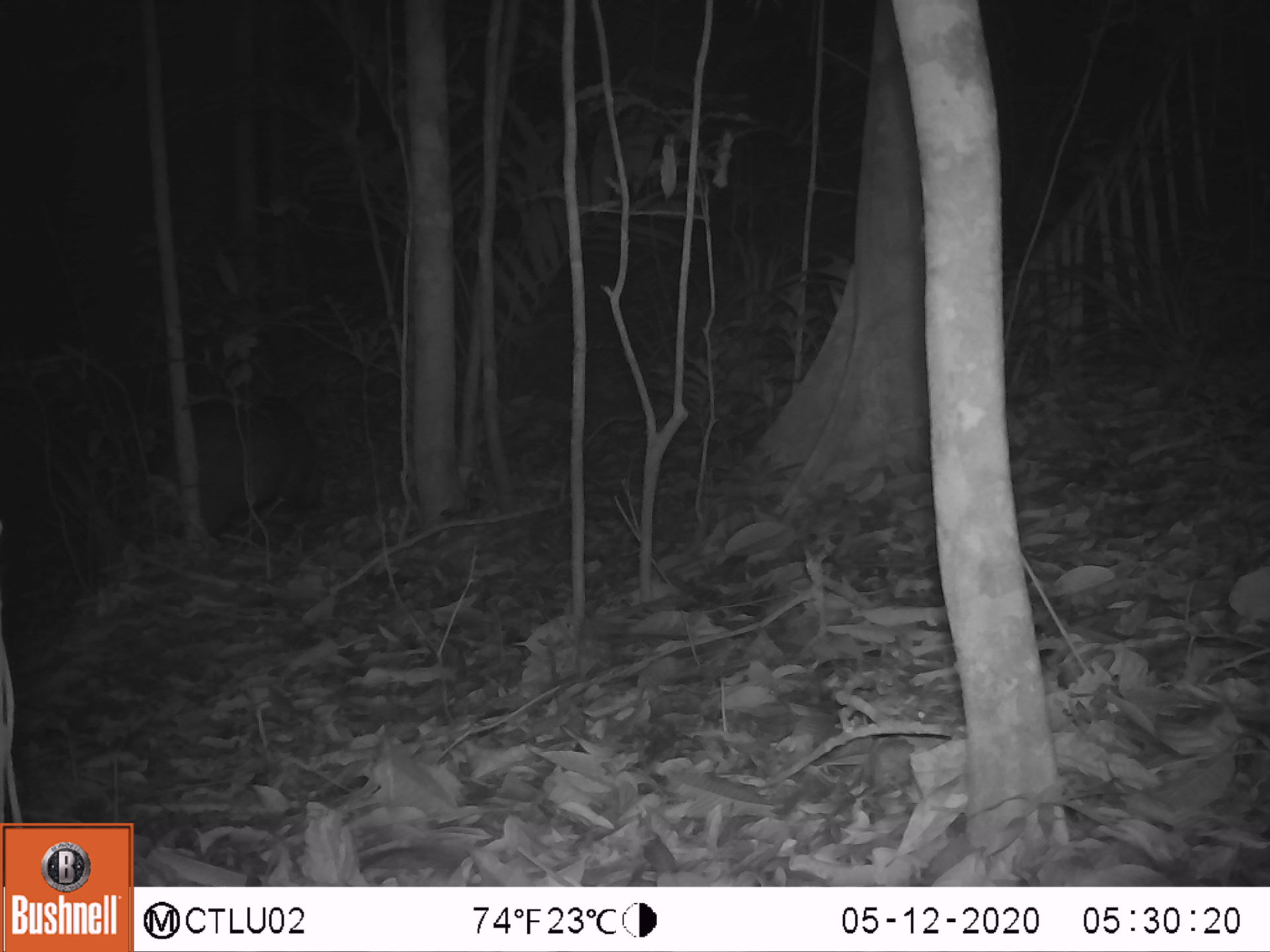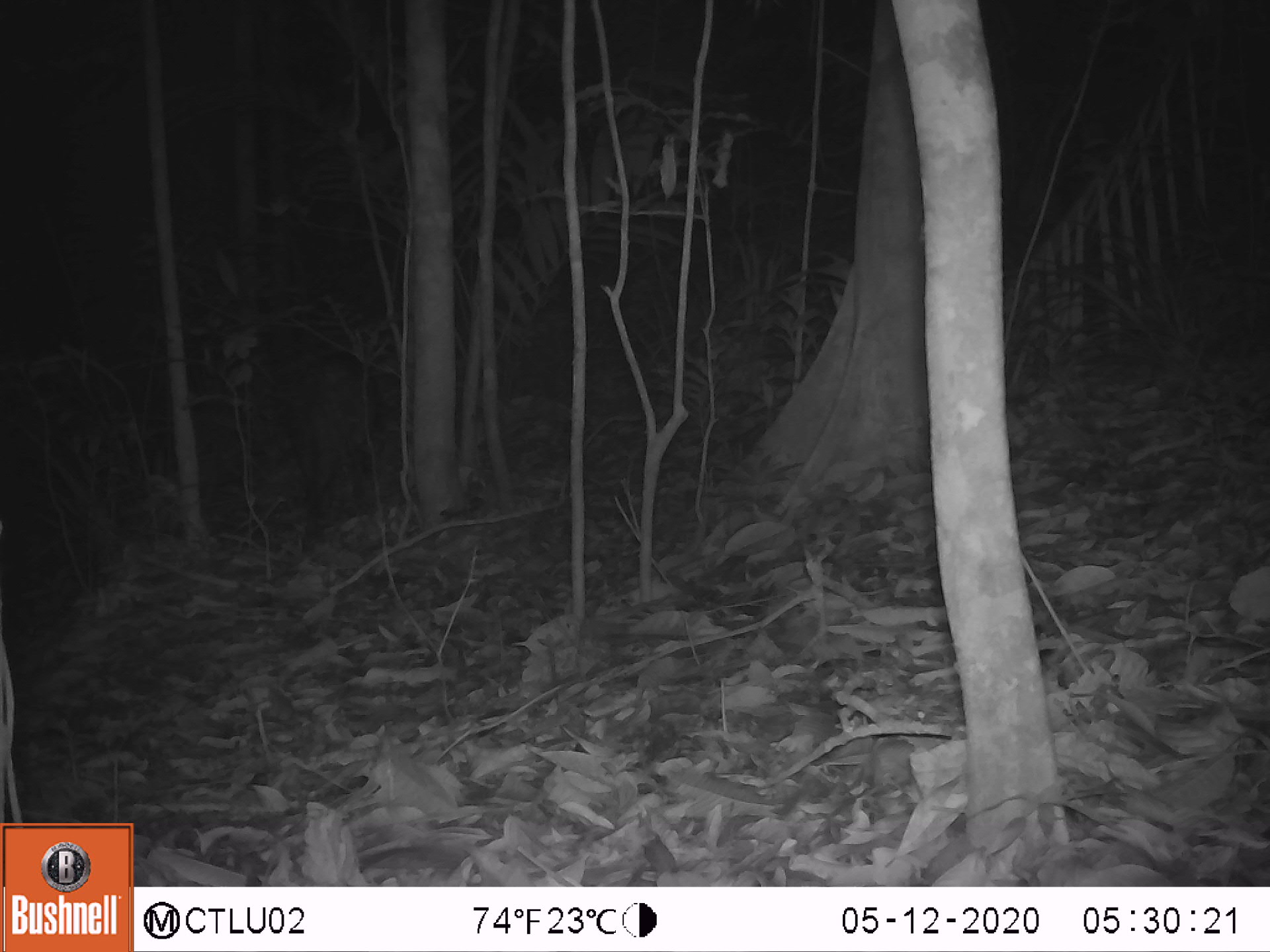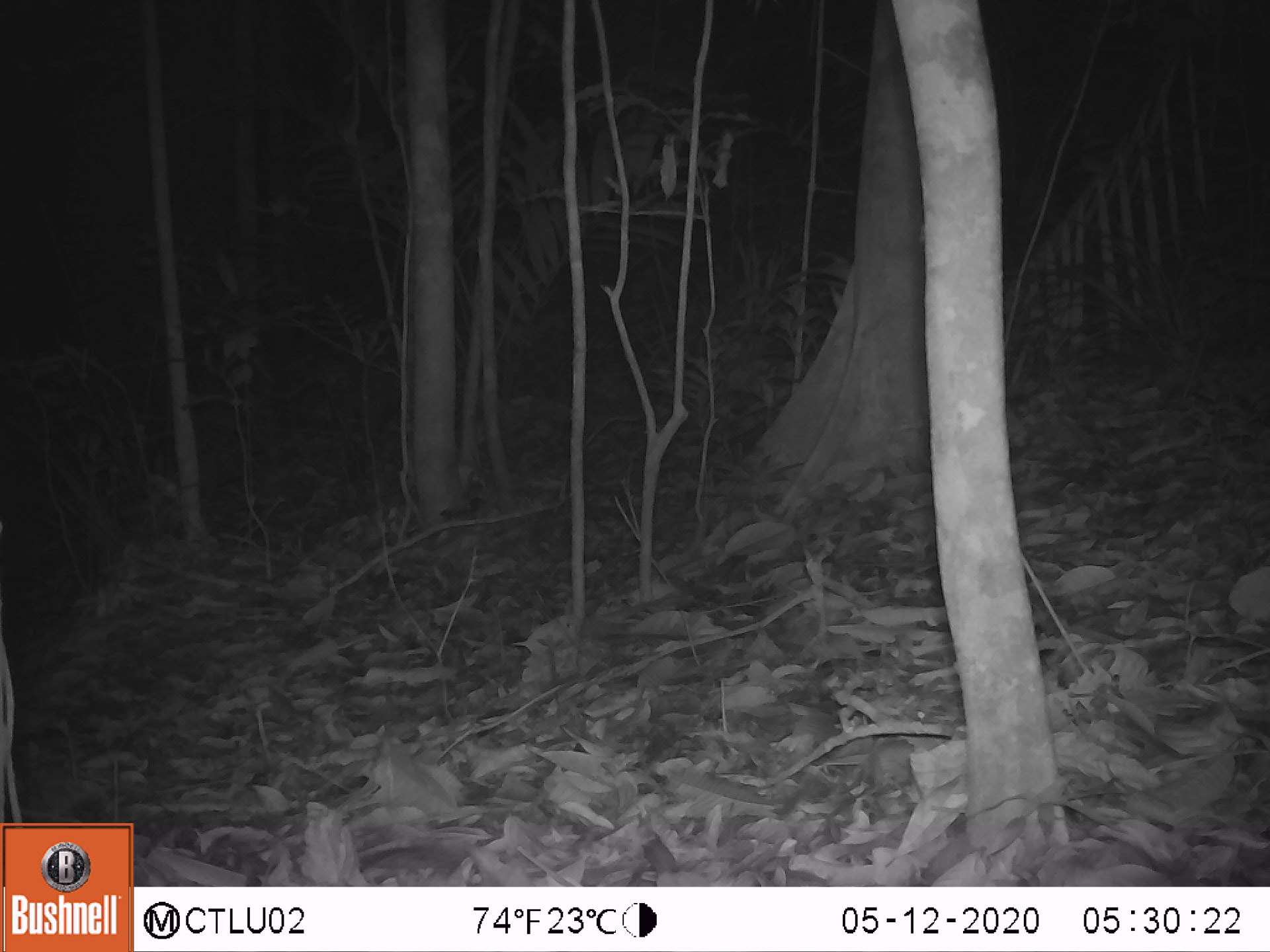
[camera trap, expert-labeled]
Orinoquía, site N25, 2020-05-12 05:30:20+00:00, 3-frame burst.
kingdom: Animalia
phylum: Chordata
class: Mammalia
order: Artiodactyla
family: Tayassuidae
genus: Pecari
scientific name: Pecari tajacu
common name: collared peccary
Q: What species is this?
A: Collared peccary (Pecari tajacu).